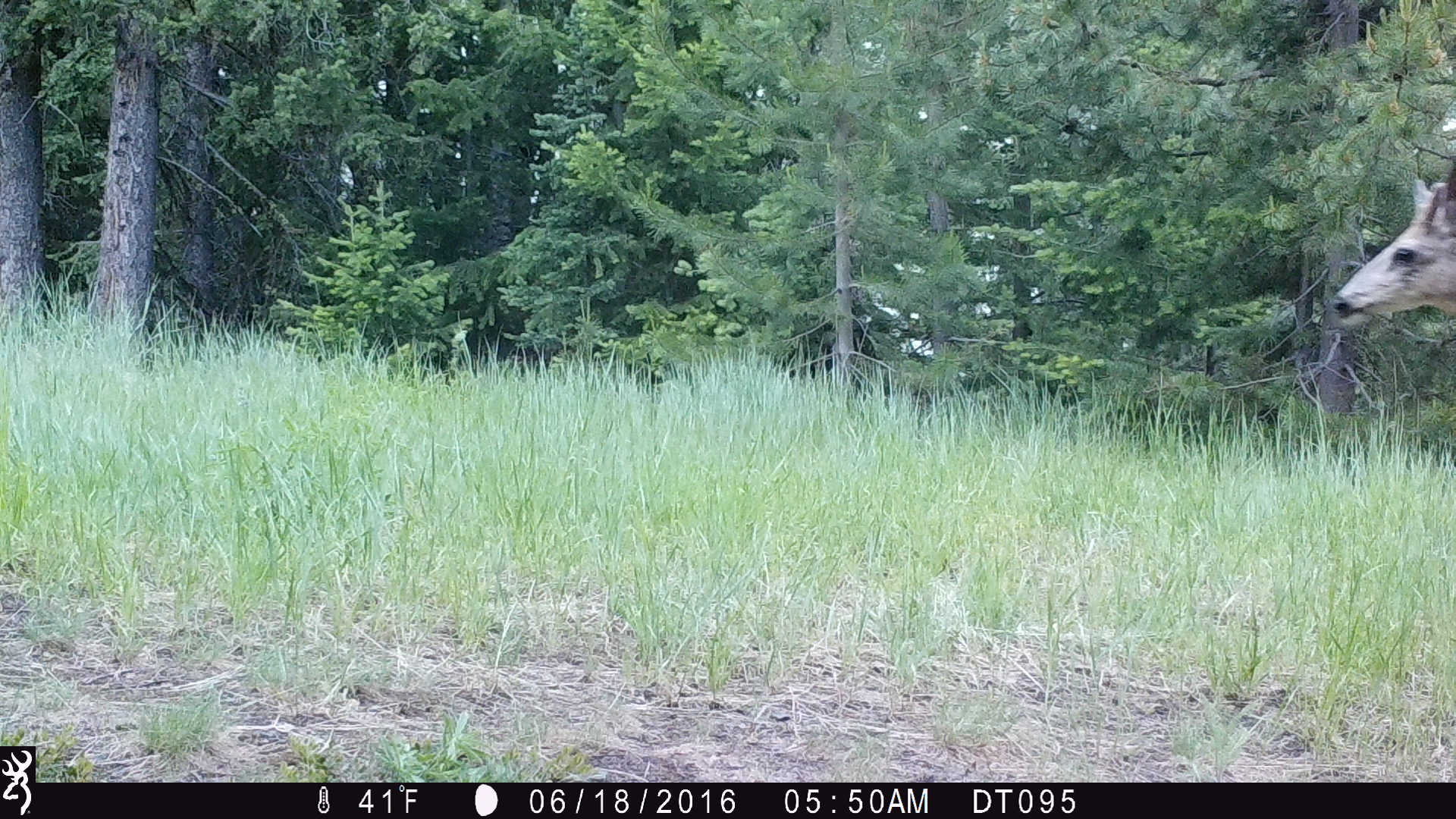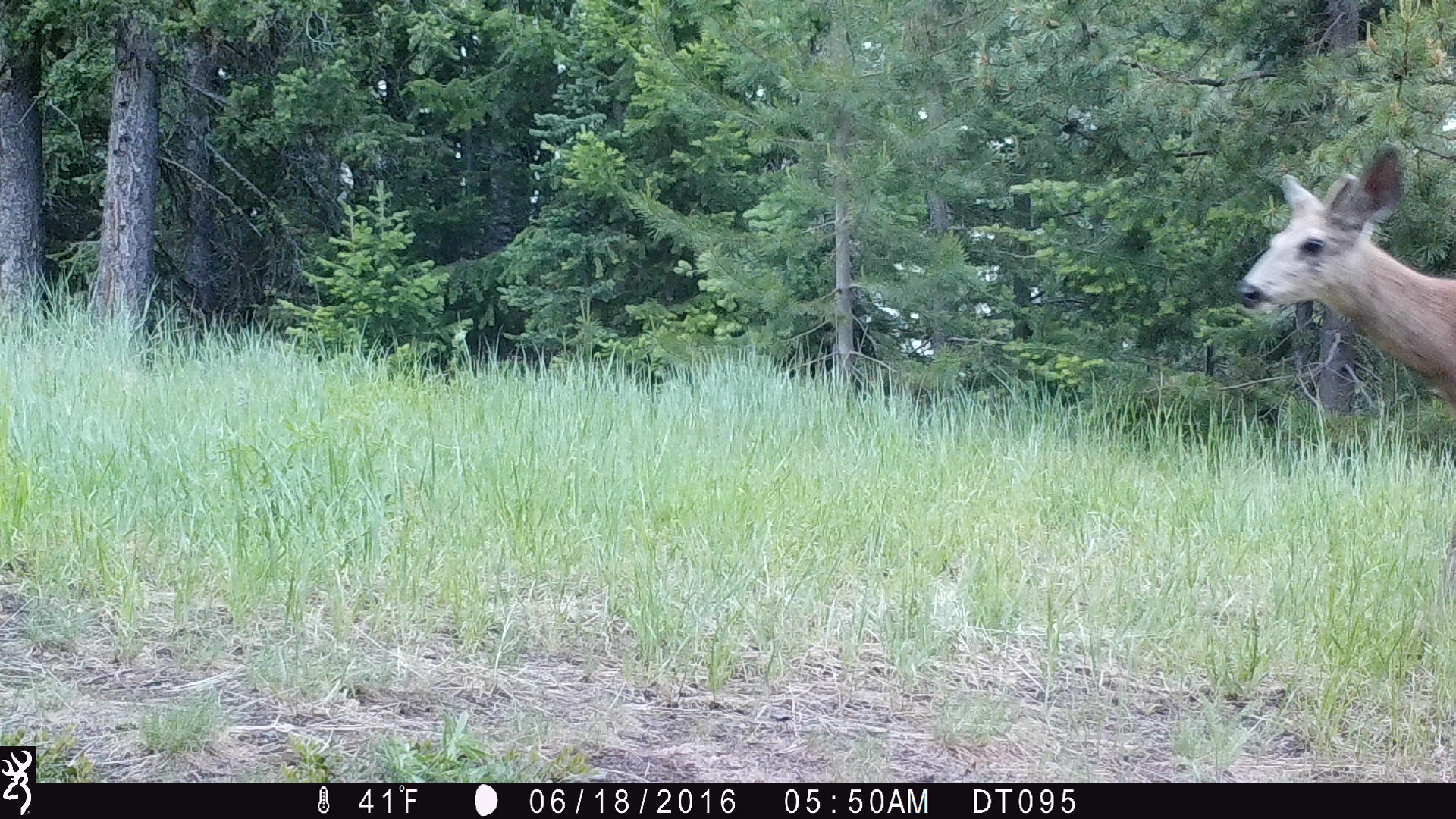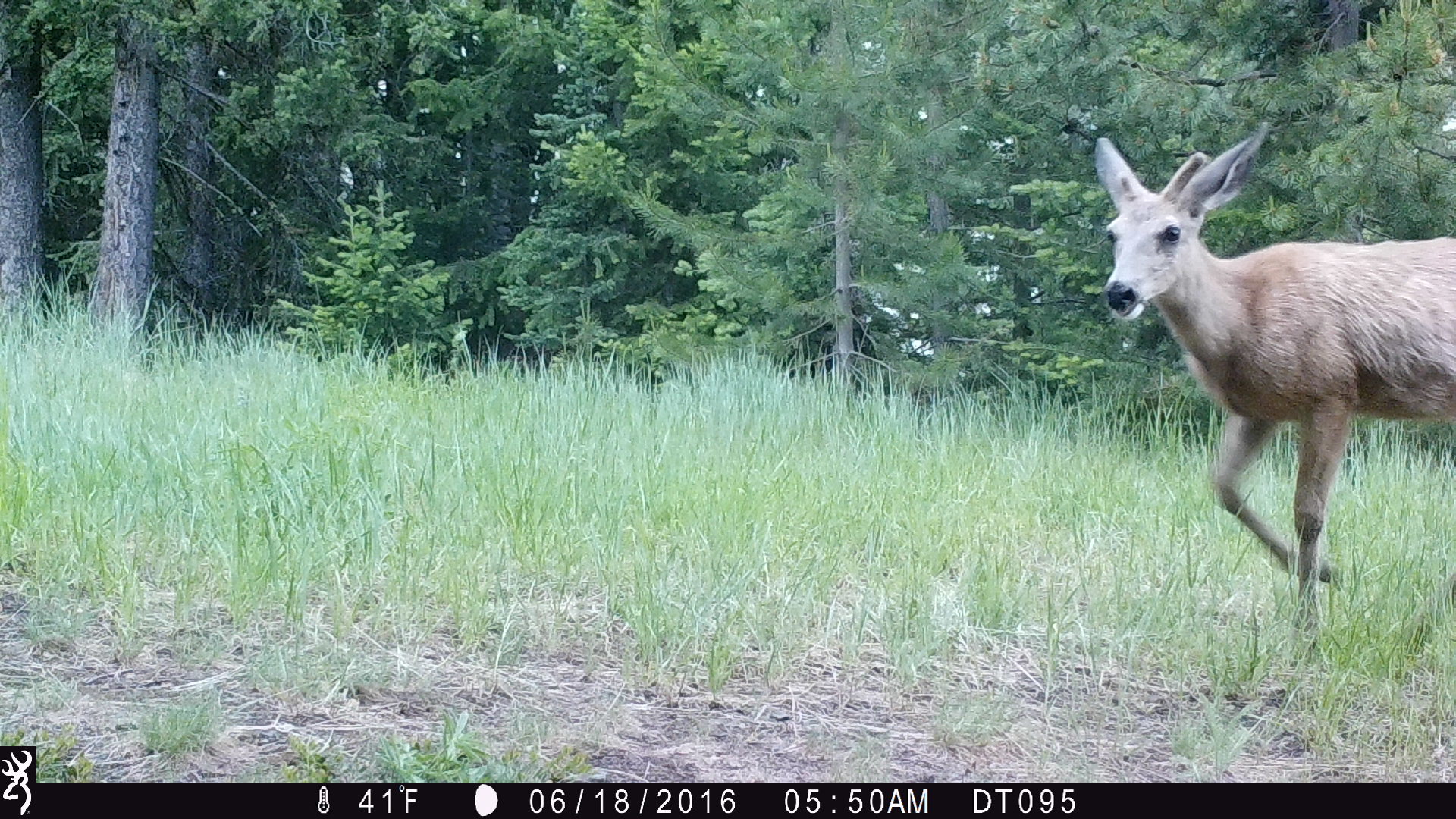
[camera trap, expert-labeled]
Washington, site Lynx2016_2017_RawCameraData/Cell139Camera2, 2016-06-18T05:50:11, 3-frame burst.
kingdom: Animalia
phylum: Chordata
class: Mammalia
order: Artiodactyla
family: Cervidae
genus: Odocoileus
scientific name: Odocoileus hemionus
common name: mule deer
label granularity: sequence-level